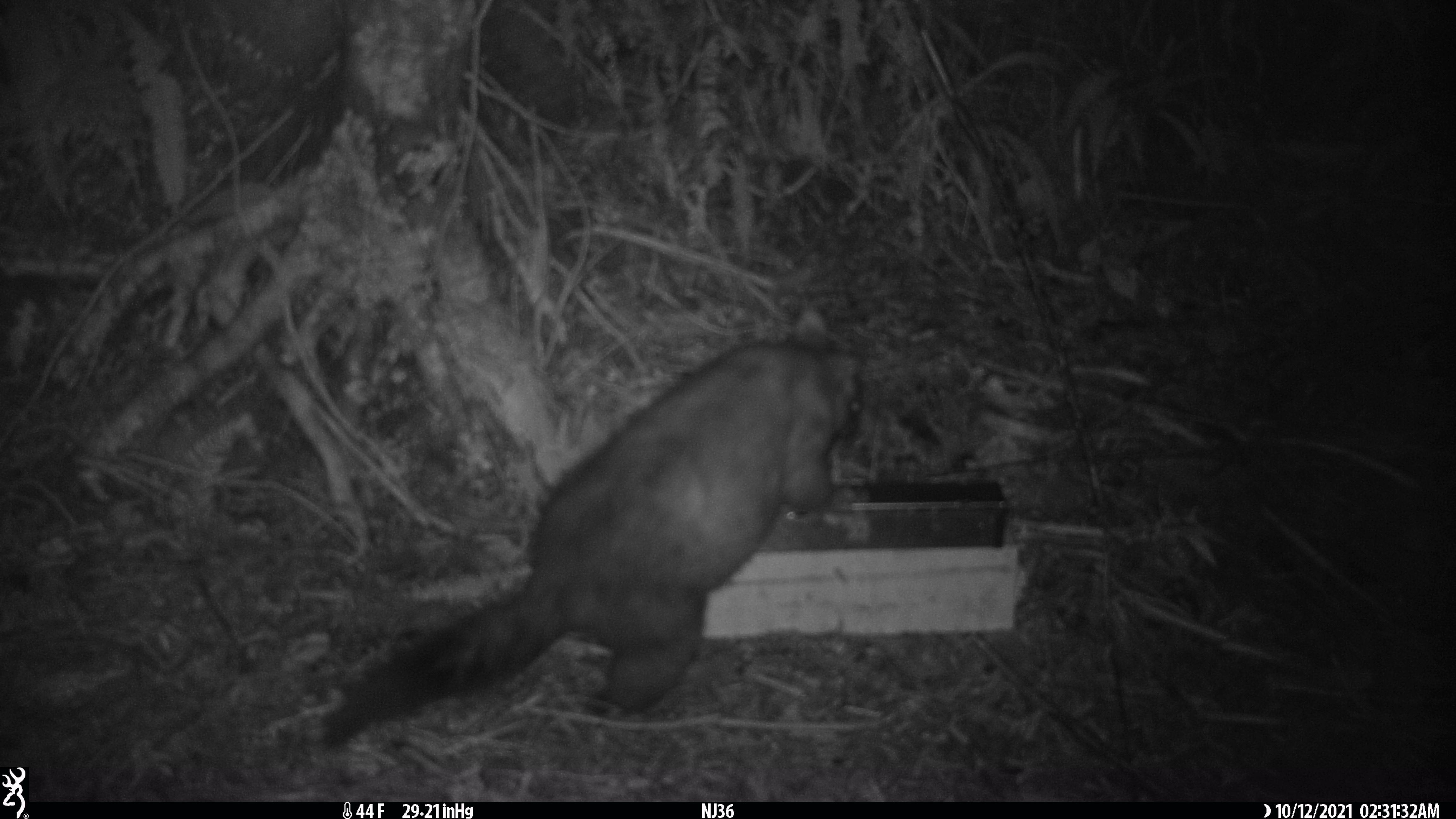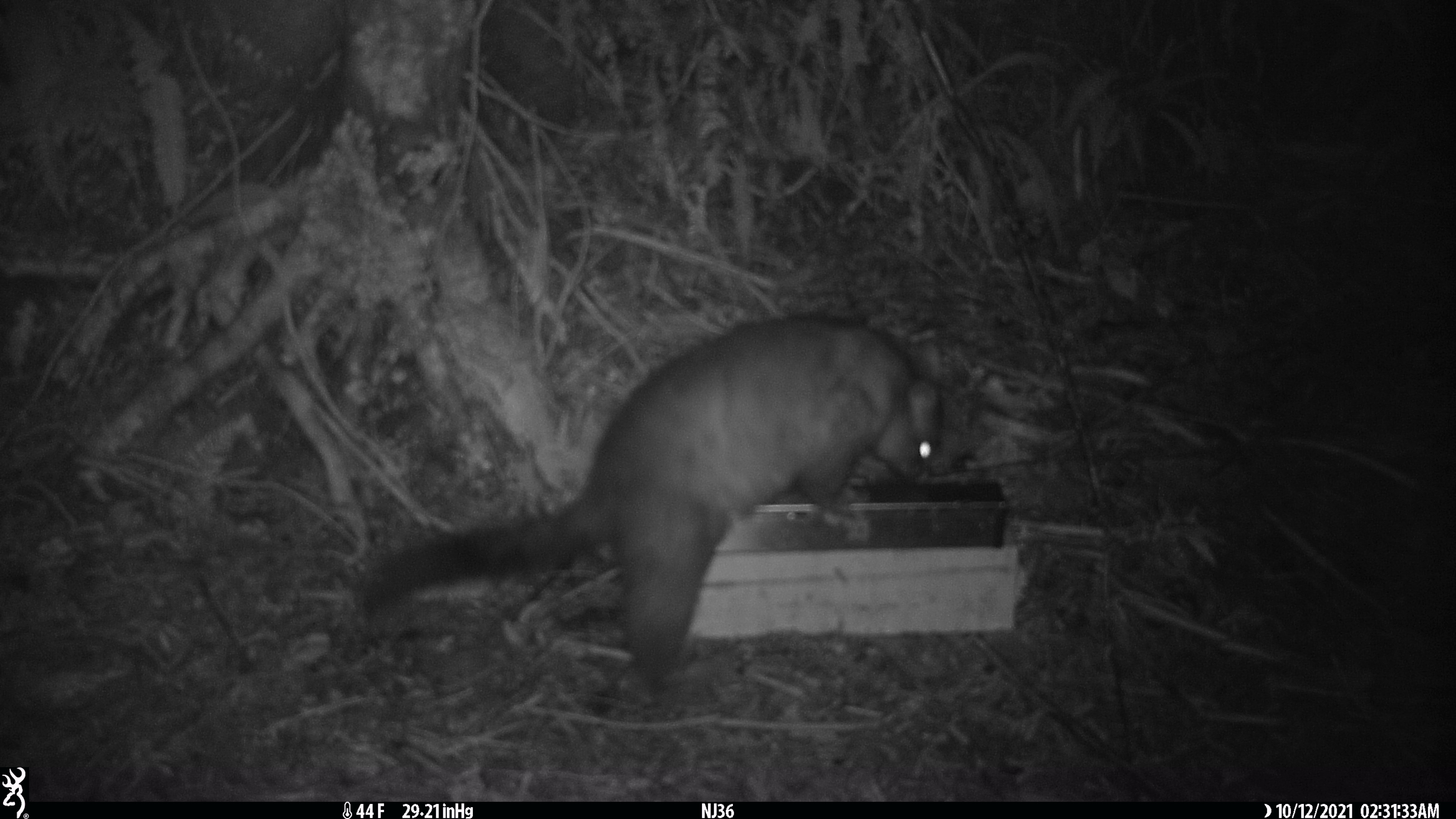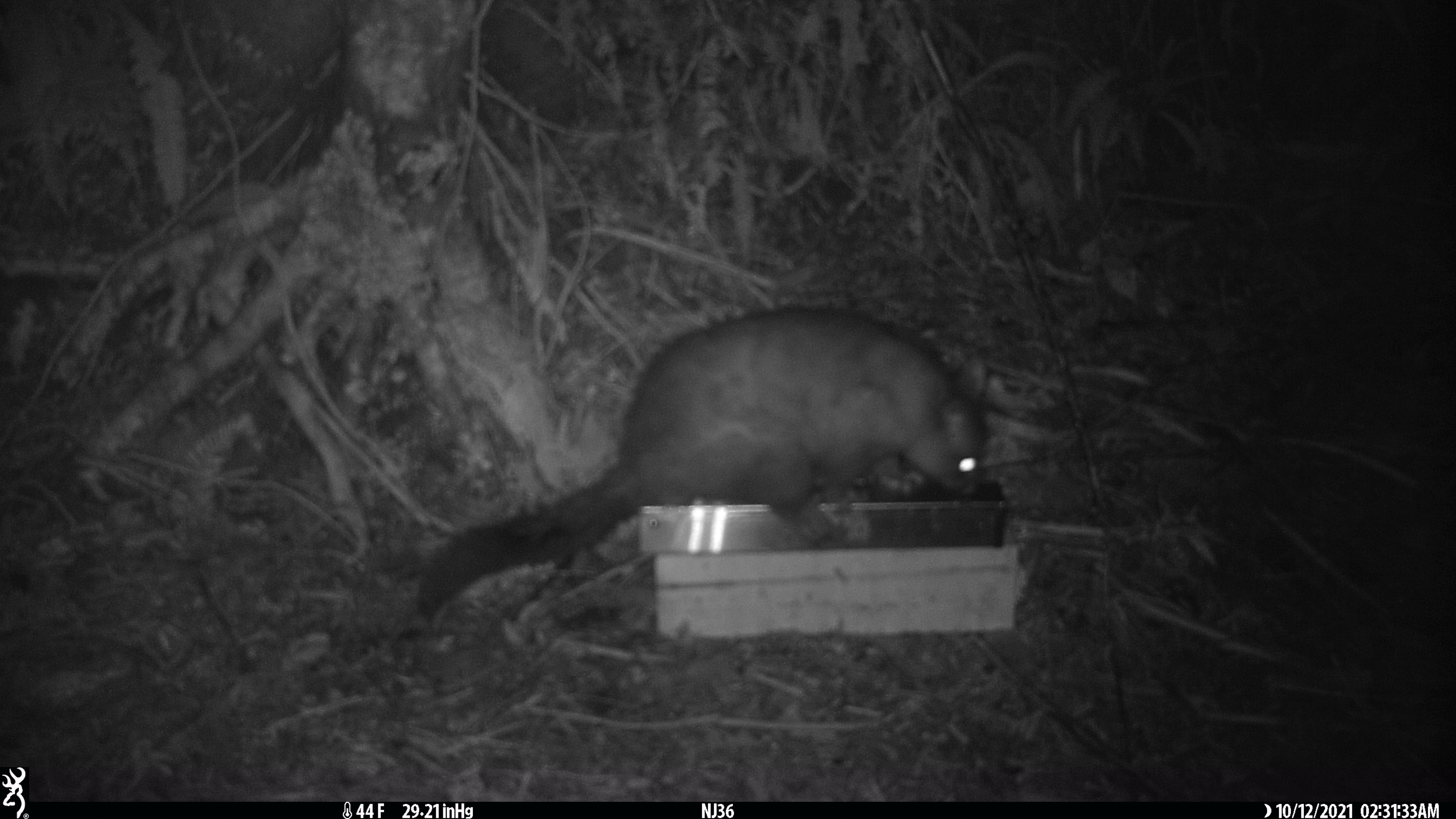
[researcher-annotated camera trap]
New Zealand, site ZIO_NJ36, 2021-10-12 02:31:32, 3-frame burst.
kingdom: Animalia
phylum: Chordata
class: Mammalia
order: Diprotodontia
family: Phalangeridae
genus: Trichosurus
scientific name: Trichosurus vulpecula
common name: common brushtail possum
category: possum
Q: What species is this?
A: Possum (common brushtail possum) (Trichosurus vulpecula).